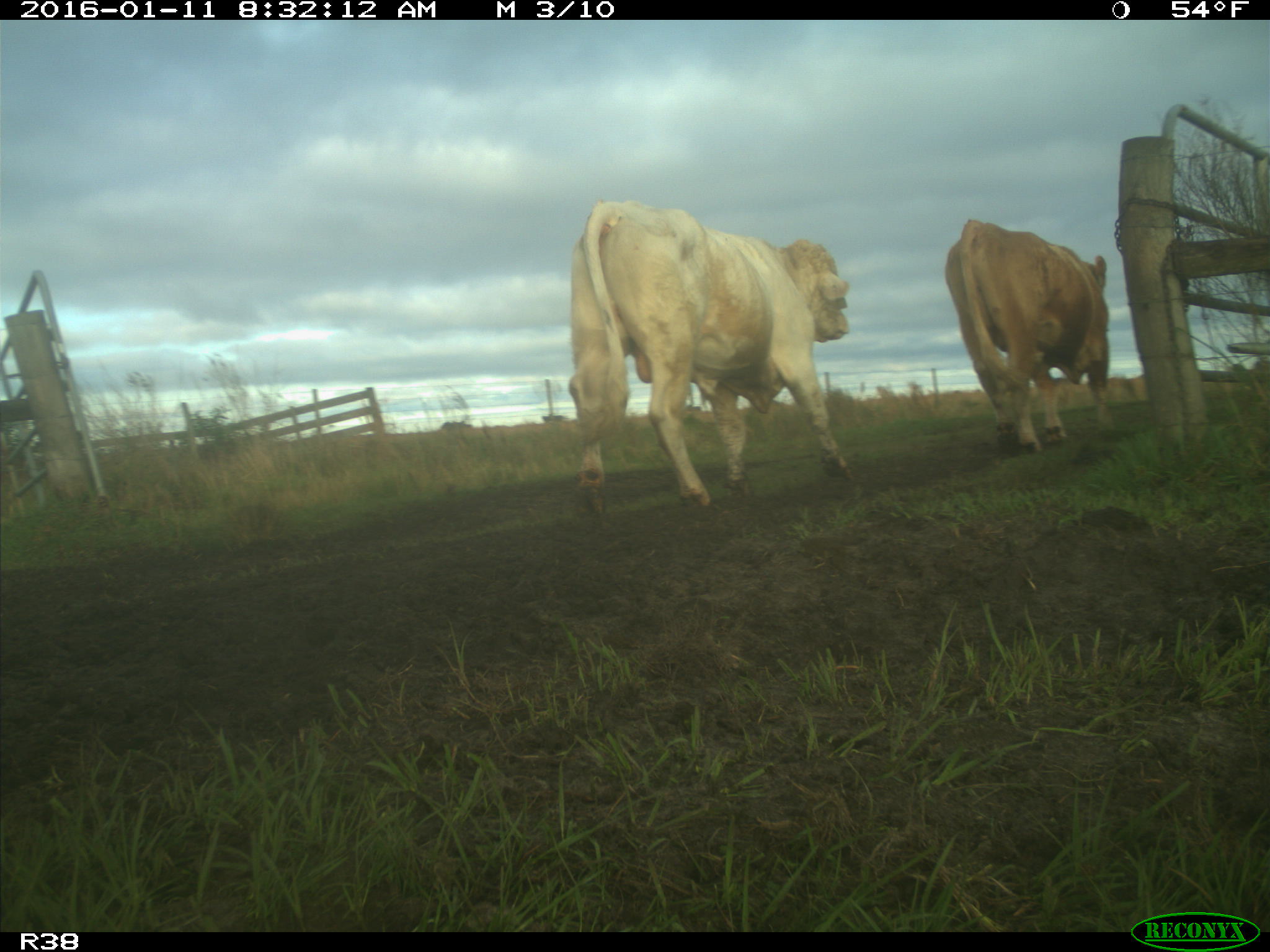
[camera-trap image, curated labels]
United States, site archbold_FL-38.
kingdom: Animalia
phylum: Chordata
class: Mammalia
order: Artiodactyla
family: Bovidae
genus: Bos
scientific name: Bos taurus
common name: domestic cow